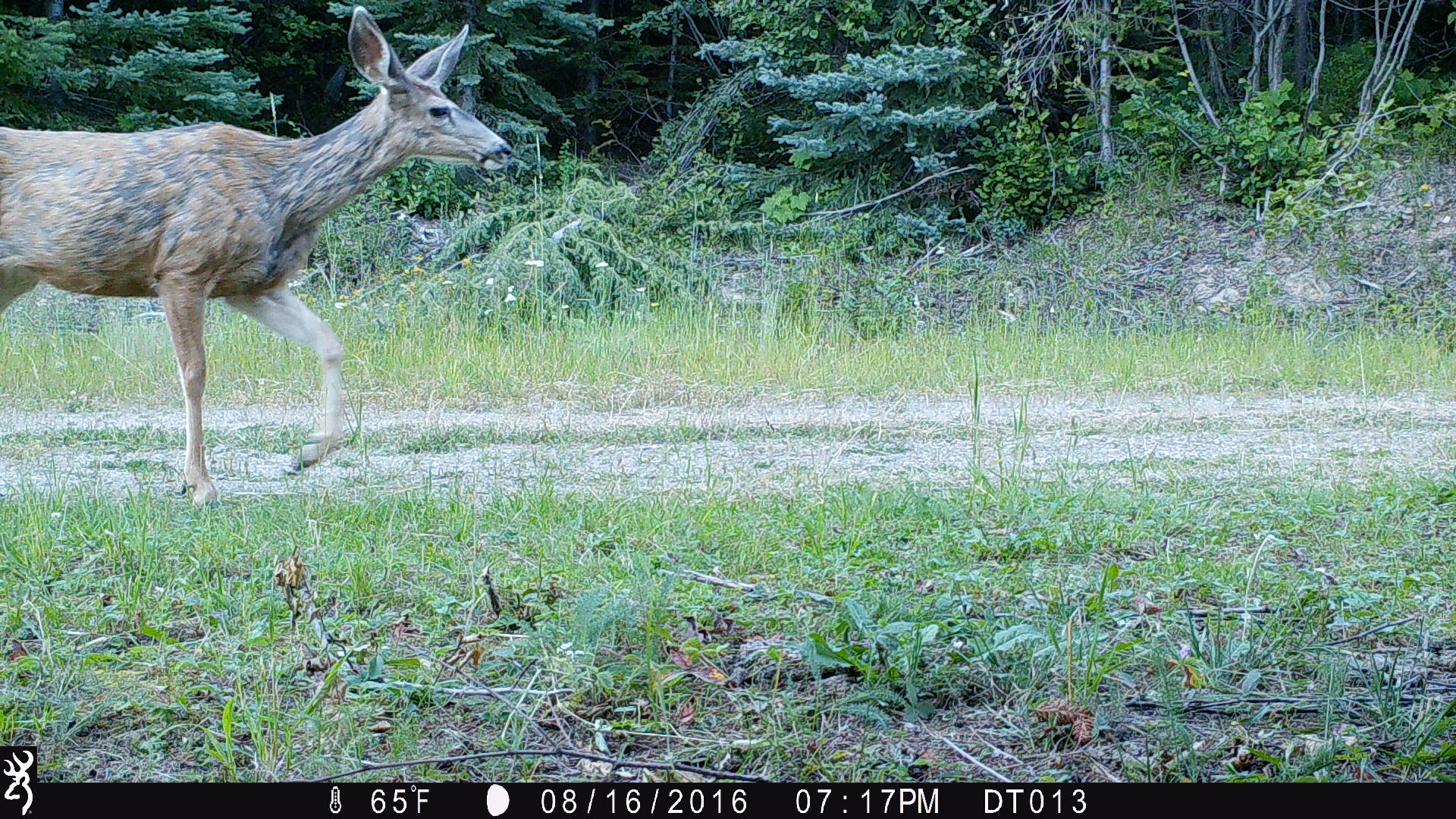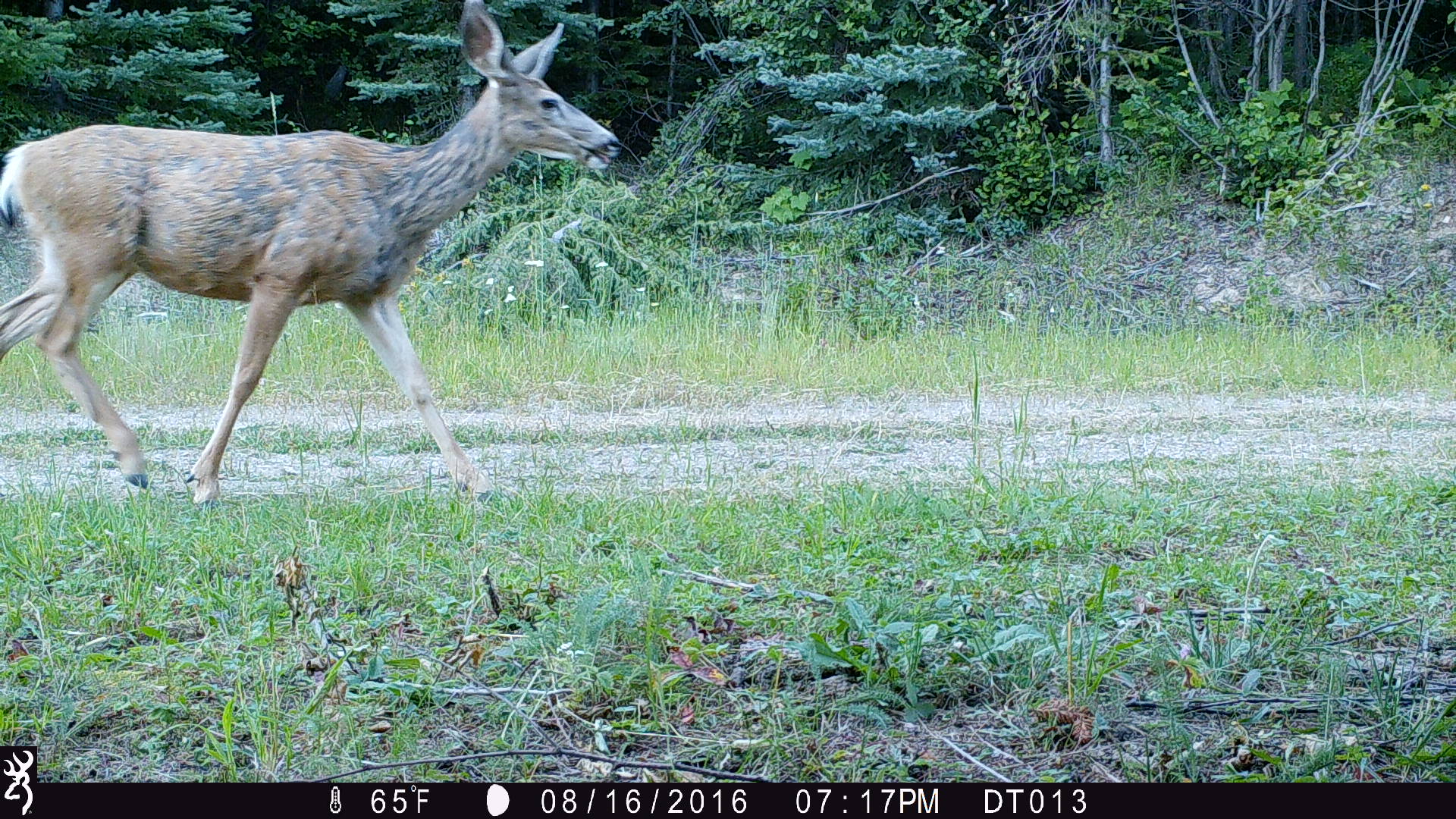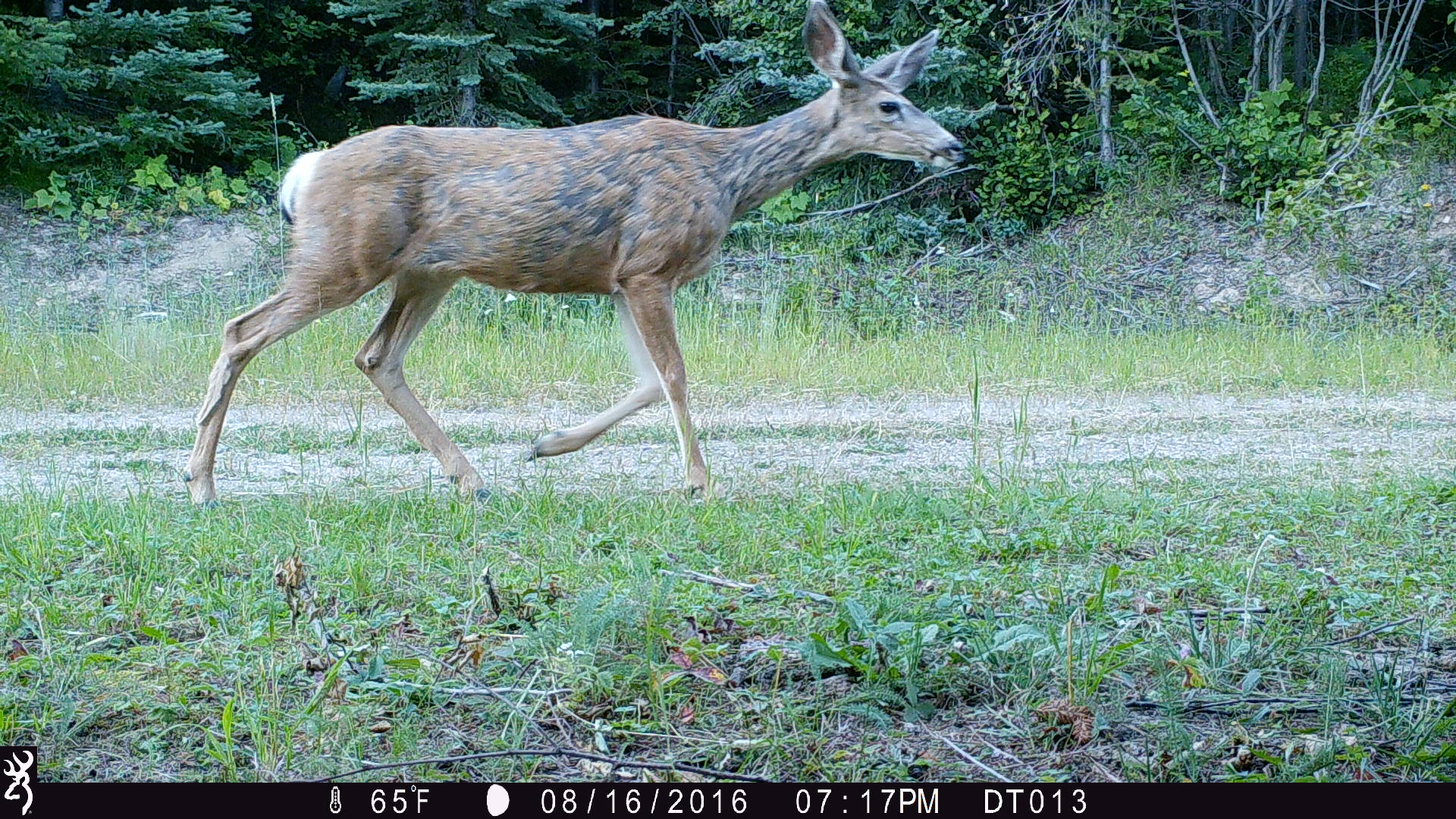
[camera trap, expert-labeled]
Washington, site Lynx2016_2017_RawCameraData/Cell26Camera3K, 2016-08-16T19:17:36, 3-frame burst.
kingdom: Animalia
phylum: Chordata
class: Mammalia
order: Artiodactyla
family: Cervidae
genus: Odocoileus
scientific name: Odocoileus hemionus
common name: mule deer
Odocoileus hemionus (mule deer). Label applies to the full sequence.